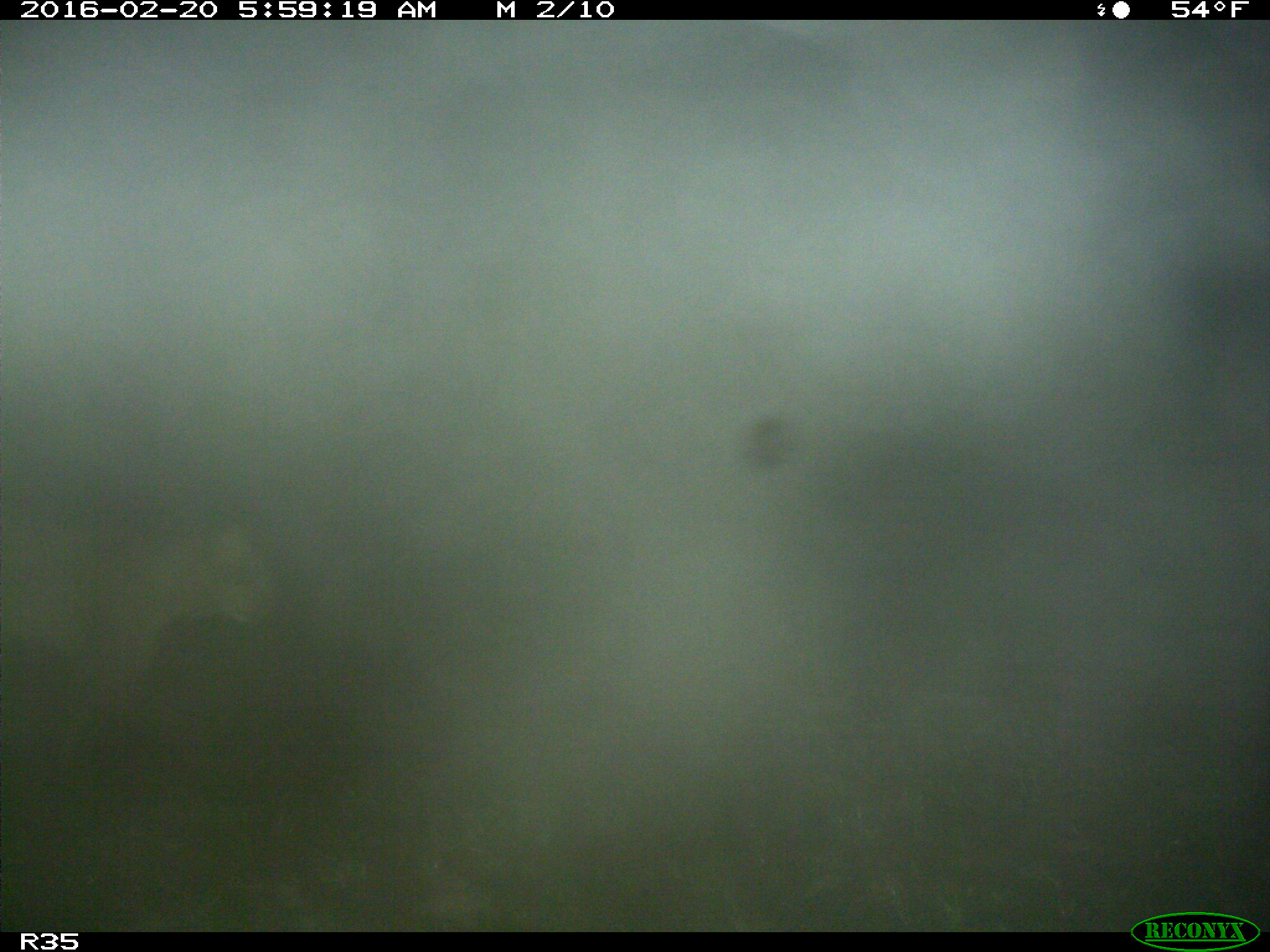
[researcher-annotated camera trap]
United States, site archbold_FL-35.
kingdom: Animalia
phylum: Chordata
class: Mammalia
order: Carnivora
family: Felidae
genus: Lynx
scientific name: Lynx rufus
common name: bobcat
Lynx rufus (bobcat).